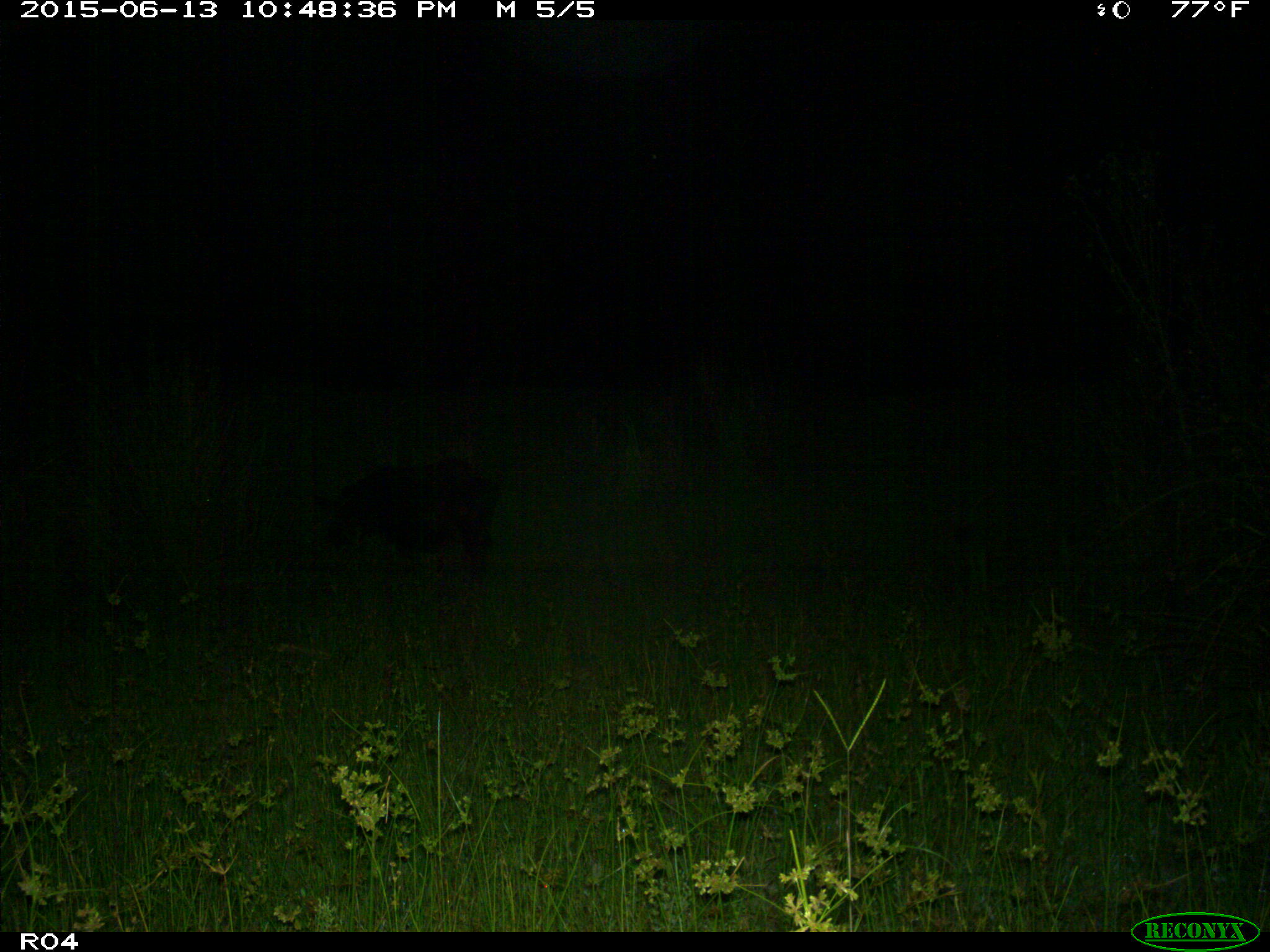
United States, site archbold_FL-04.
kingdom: Animalia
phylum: Chordata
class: Mammalia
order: Artiodactyla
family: Suidae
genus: Sus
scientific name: Sus scrofa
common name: wild boar